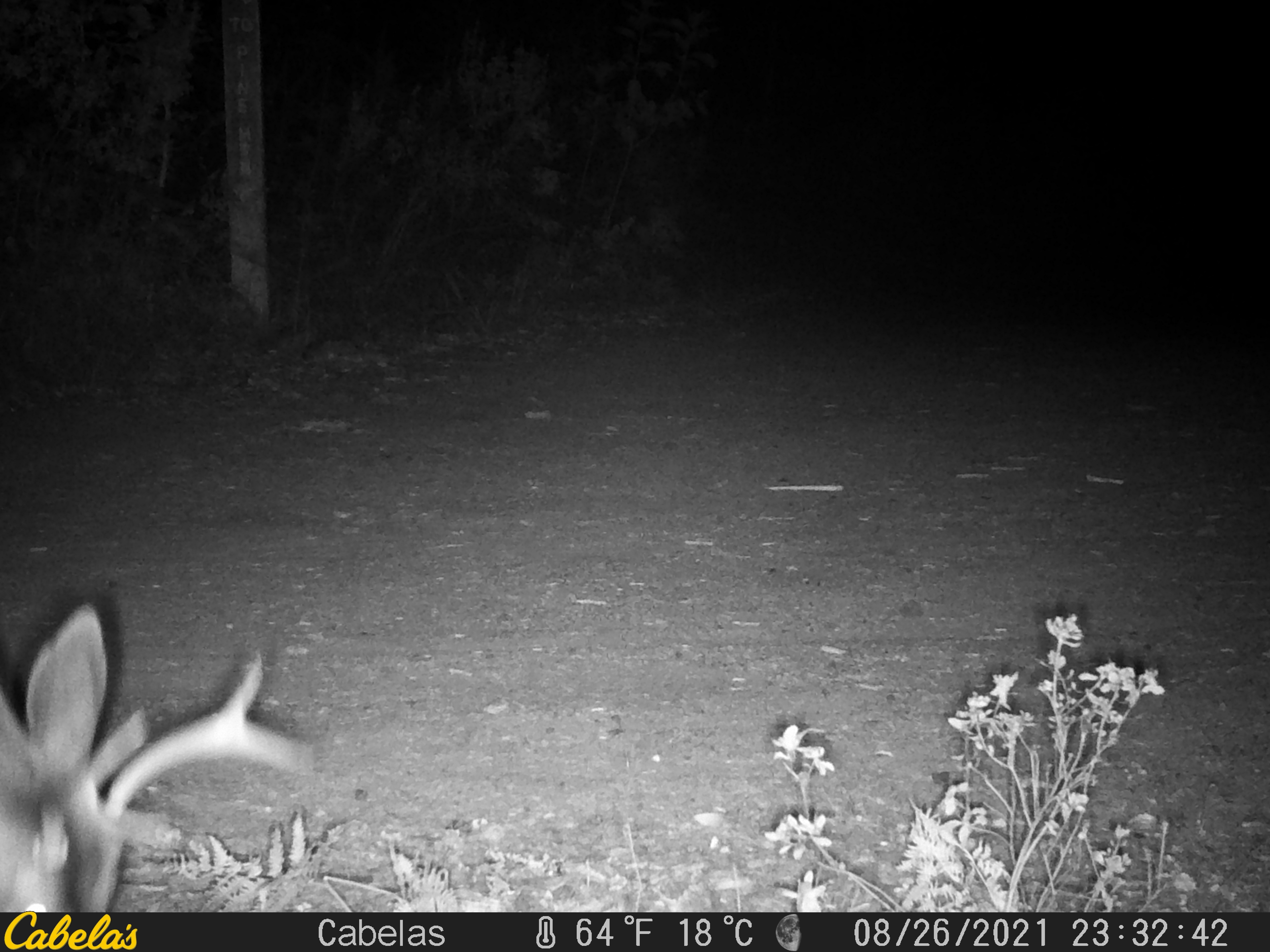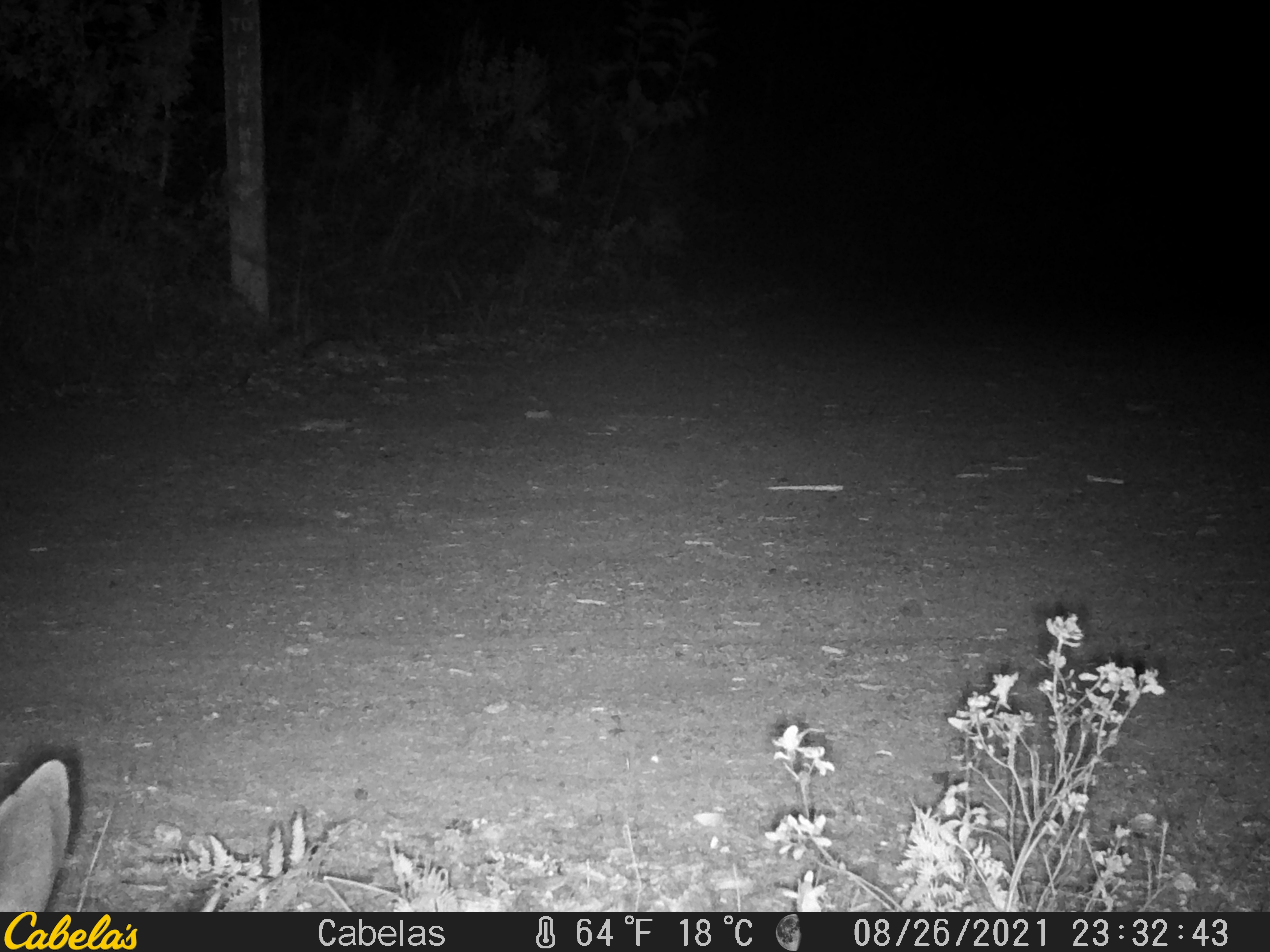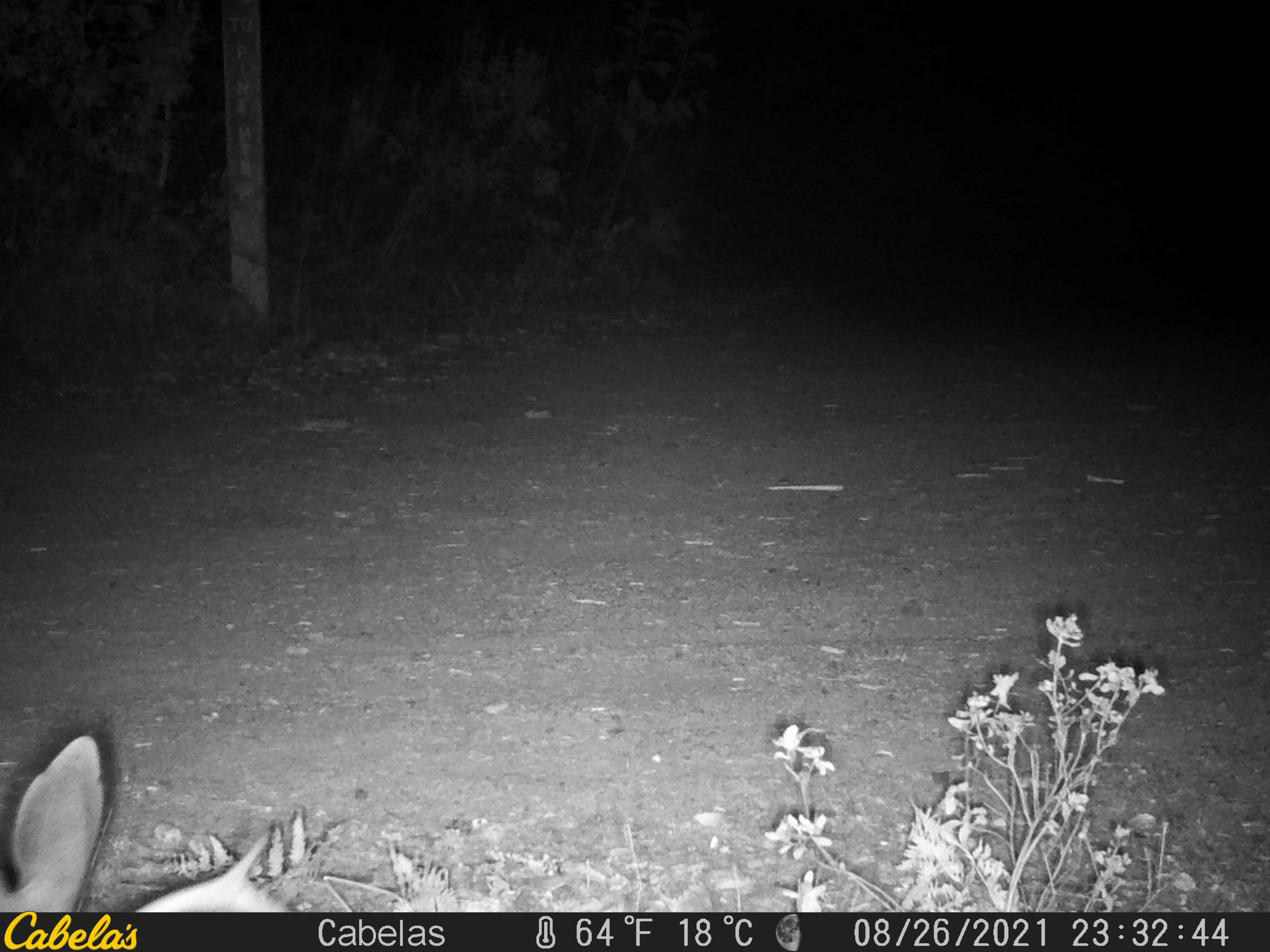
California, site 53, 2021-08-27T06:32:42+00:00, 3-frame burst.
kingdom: Animalia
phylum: Chordata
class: Mammalia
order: Artiodactyla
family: Cervidae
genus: Odocoileus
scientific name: Odocoileus hemionus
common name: mule deer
Mule deer (Odocoileus hemionus).